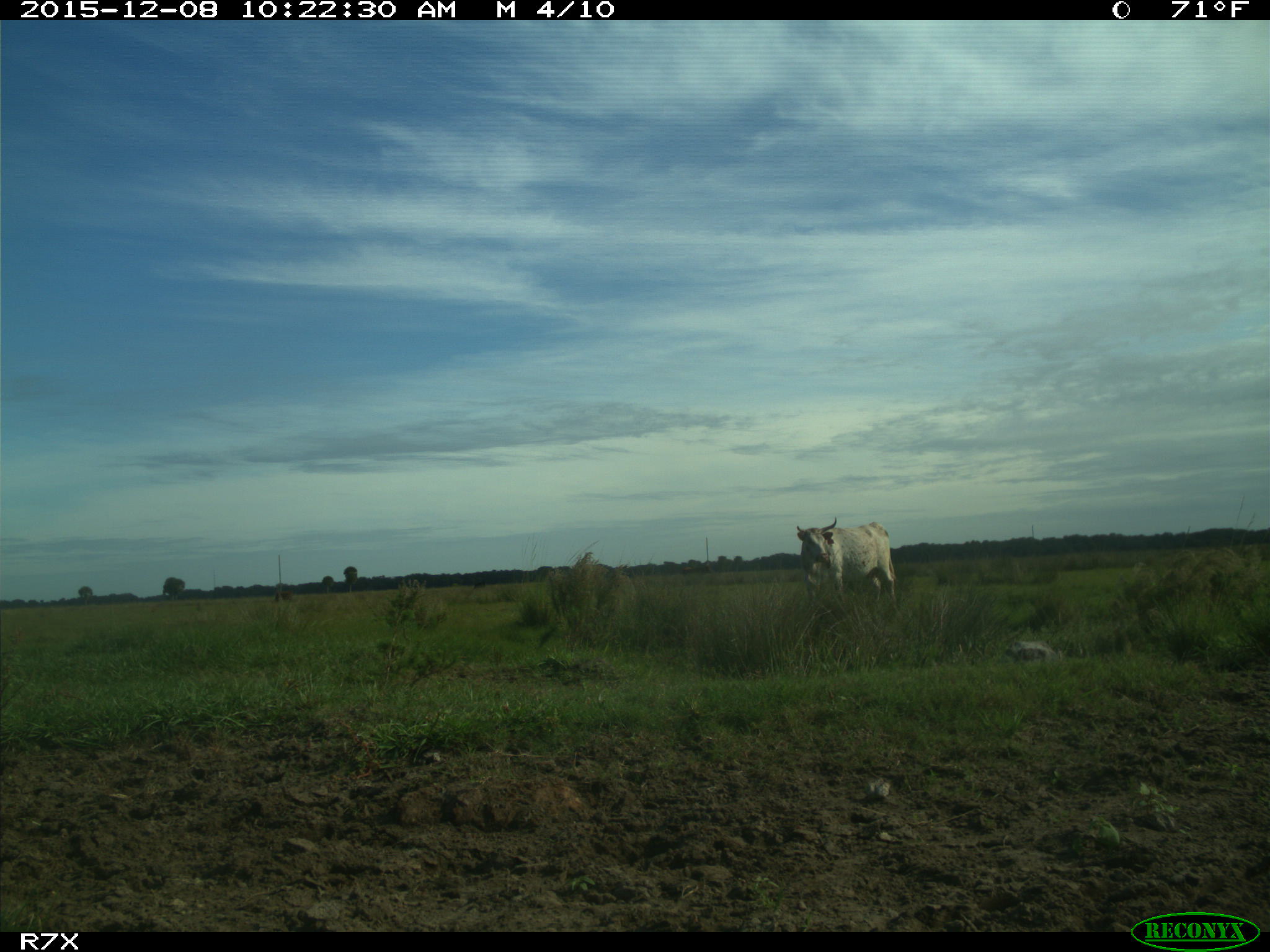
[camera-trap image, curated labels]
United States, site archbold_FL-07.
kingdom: Animalia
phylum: Chordata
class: Mammalia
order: Artiodactyla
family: Bovidae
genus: Bos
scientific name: Bos taurus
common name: domestic cow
Bos taurus (domestic cow).